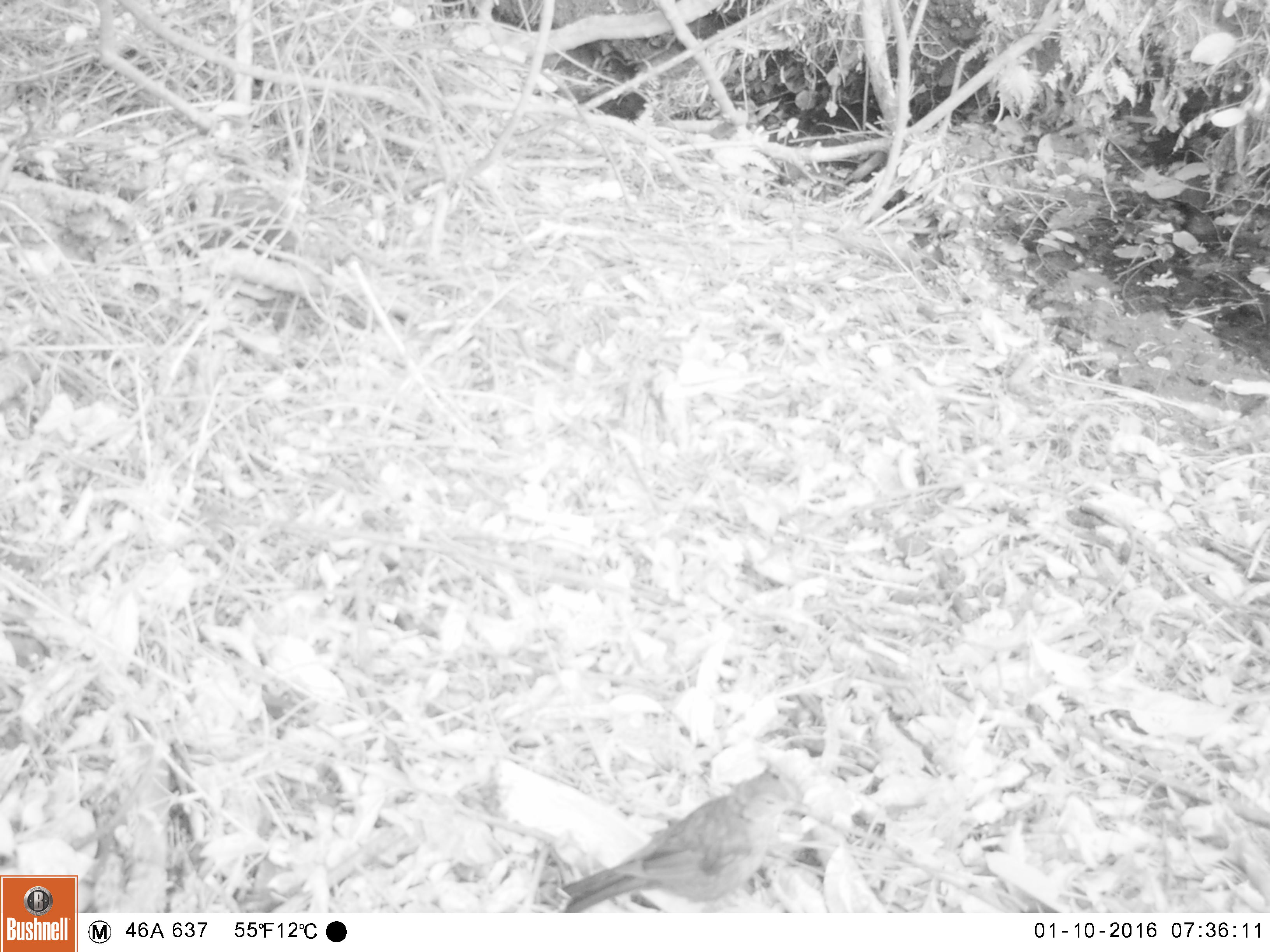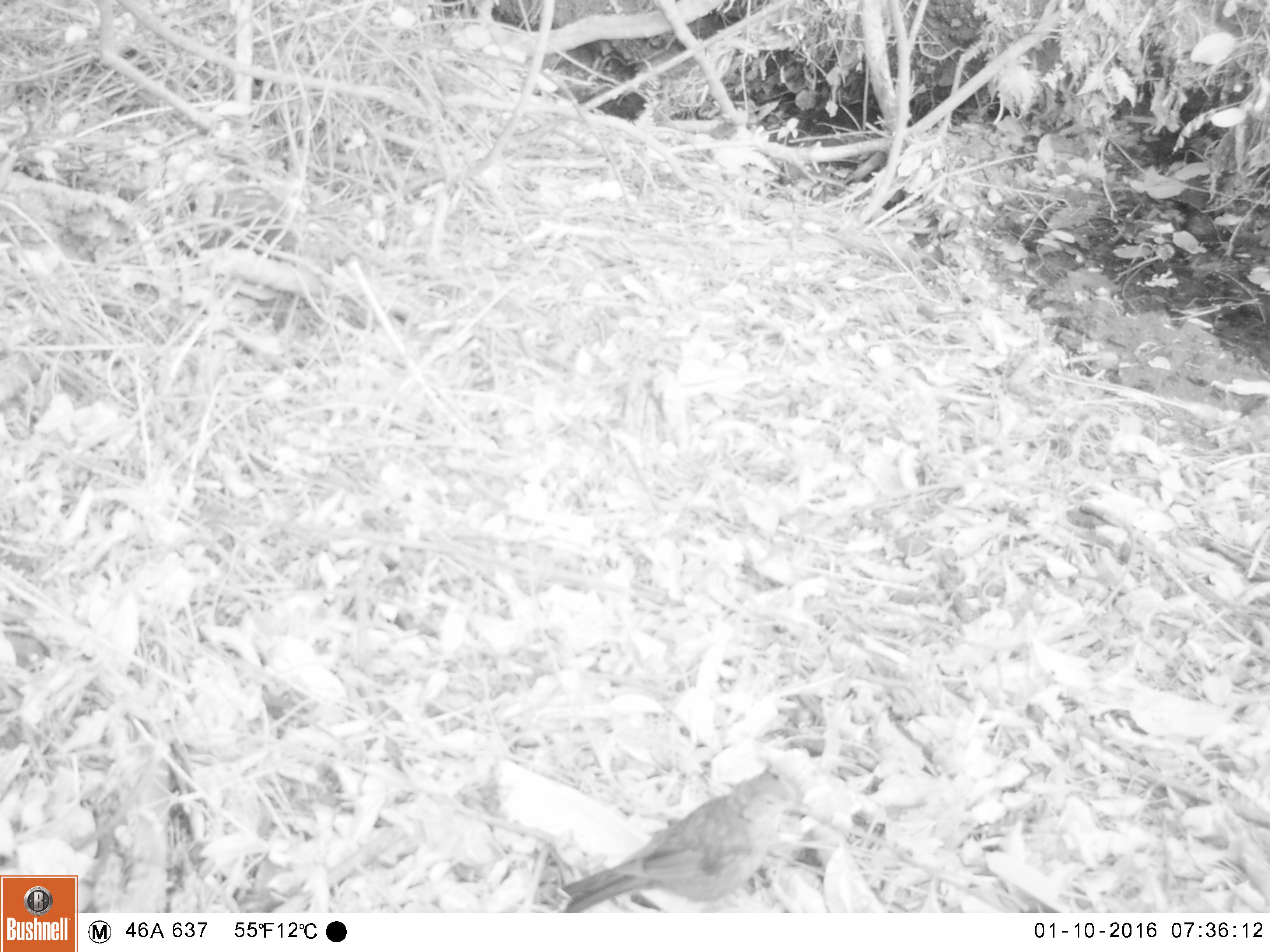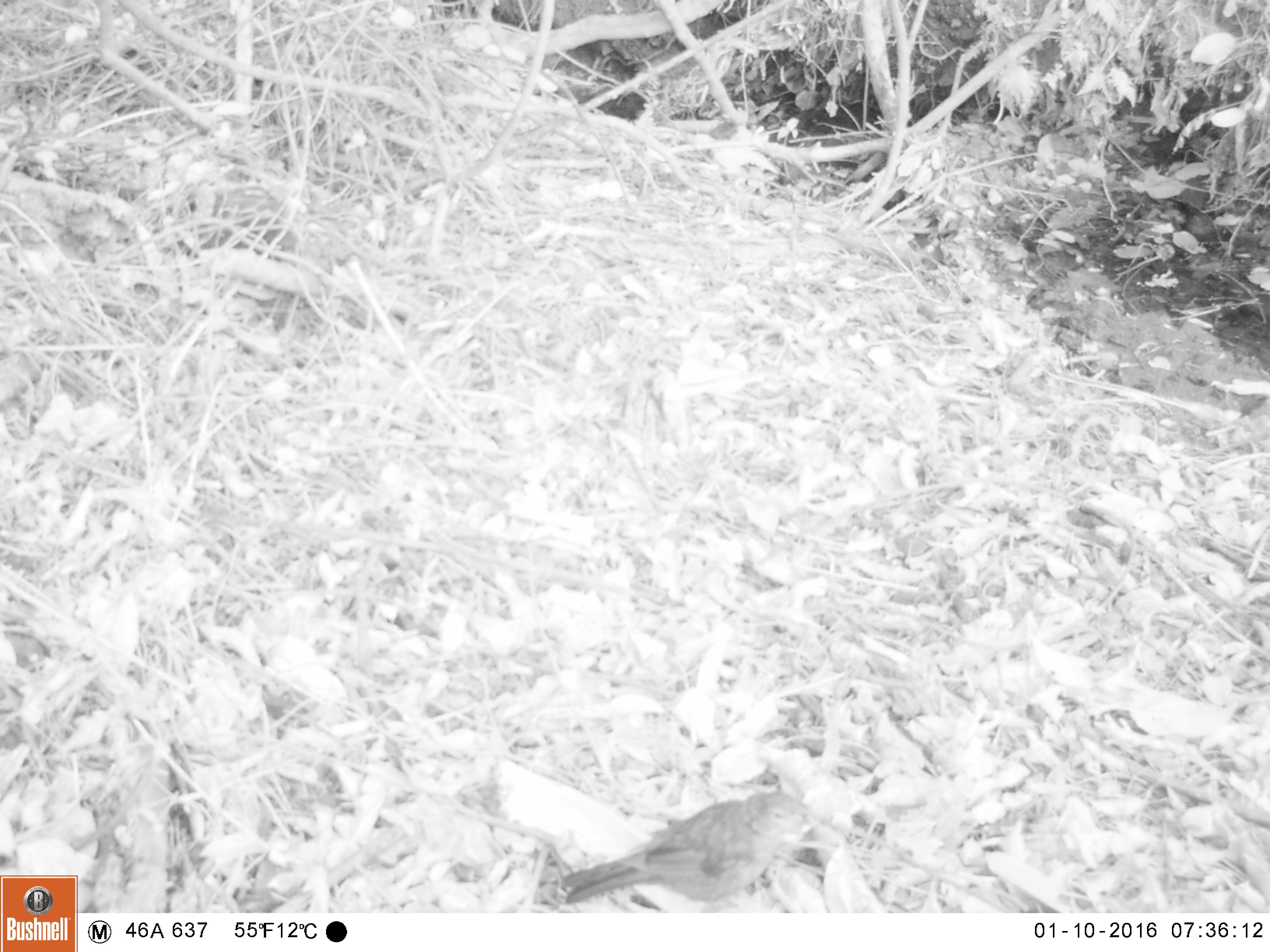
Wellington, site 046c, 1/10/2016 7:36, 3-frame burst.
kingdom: Animalia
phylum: Chordata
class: Aves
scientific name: Aves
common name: bird